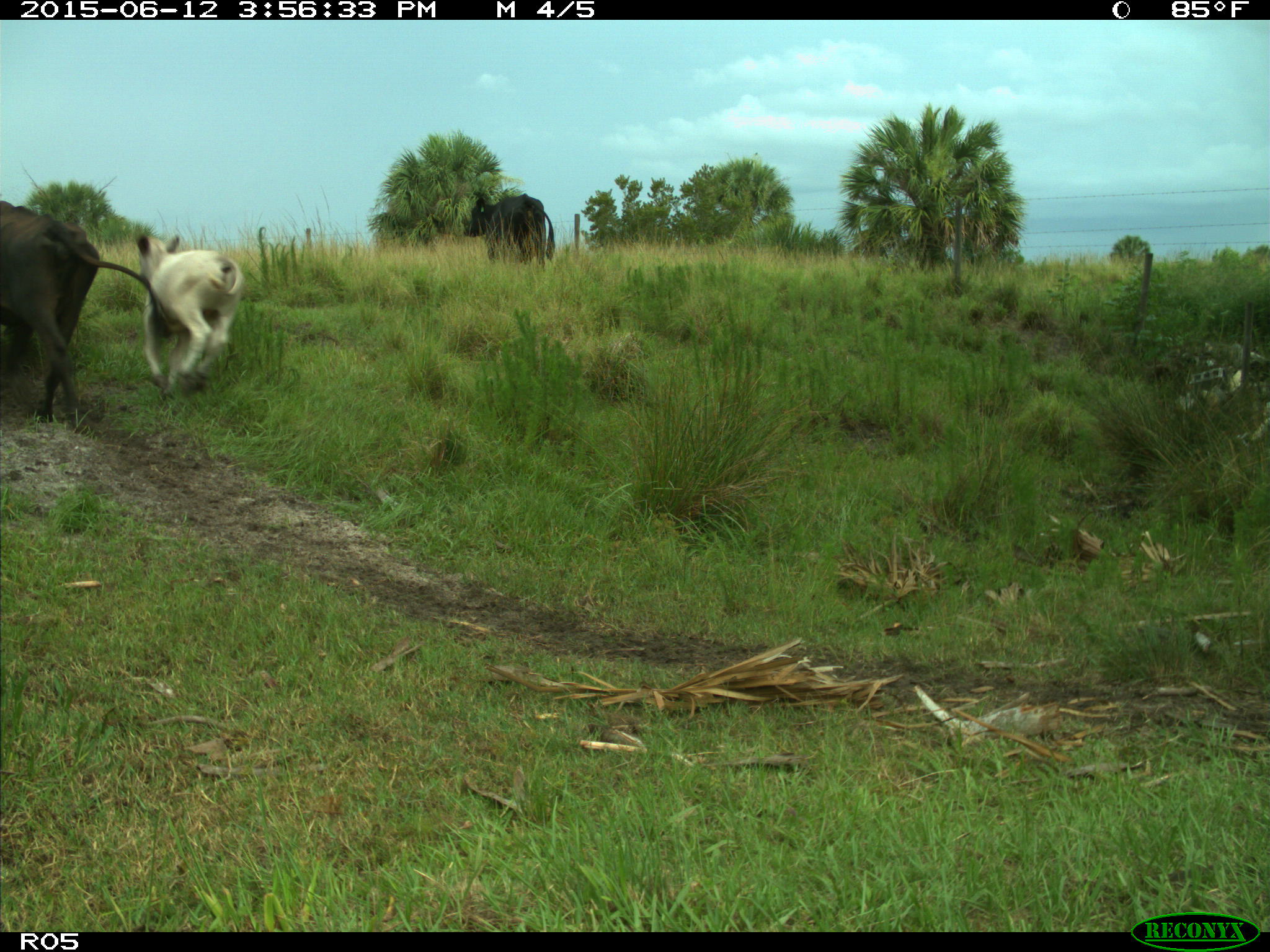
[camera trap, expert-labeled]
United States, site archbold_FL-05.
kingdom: Animalia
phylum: Chordata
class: Mammalia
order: Artiodactyla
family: Bovidae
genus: Bos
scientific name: Bos taurus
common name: domestic cow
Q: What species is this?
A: Bos taurus (domestic cow).